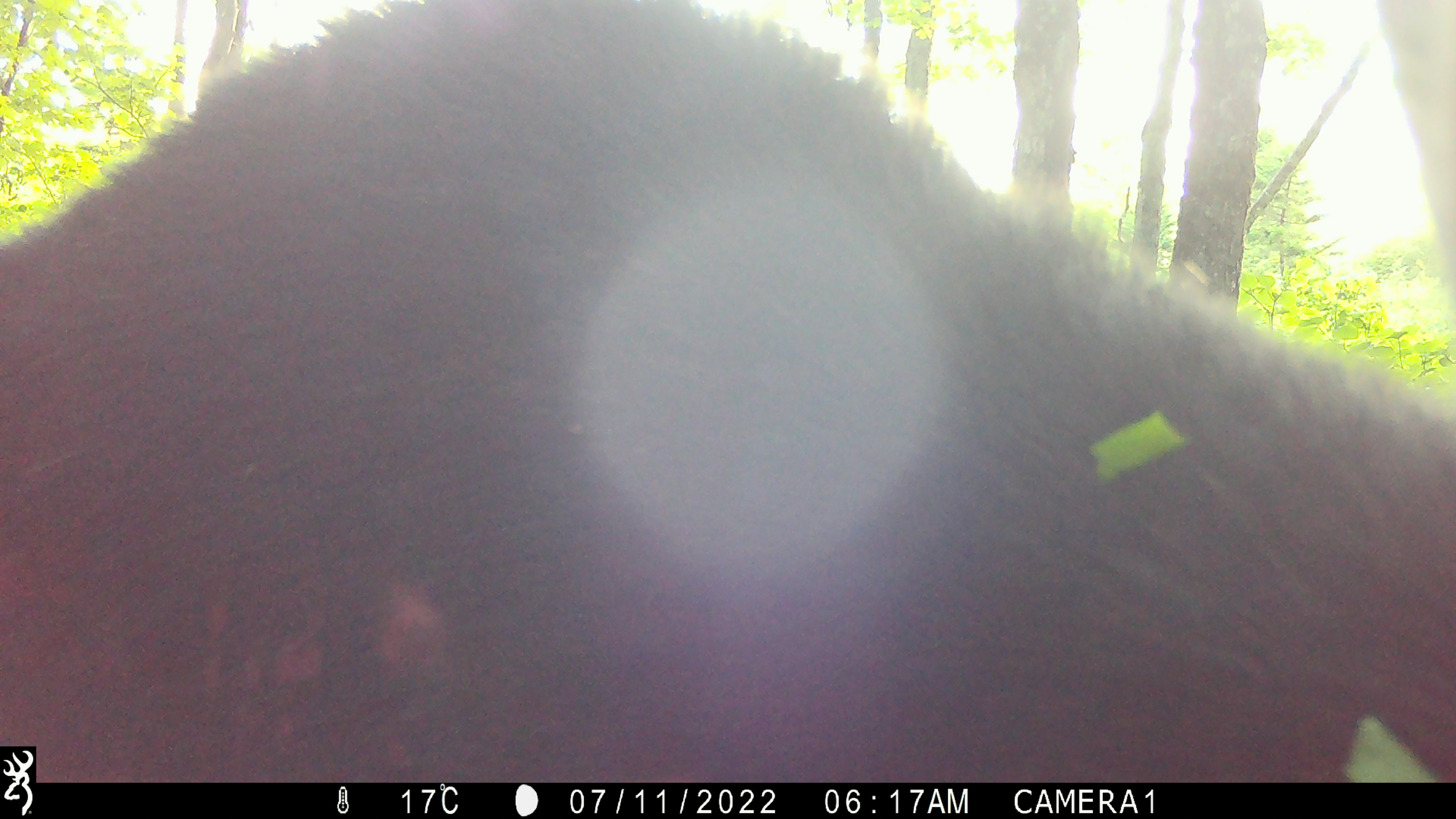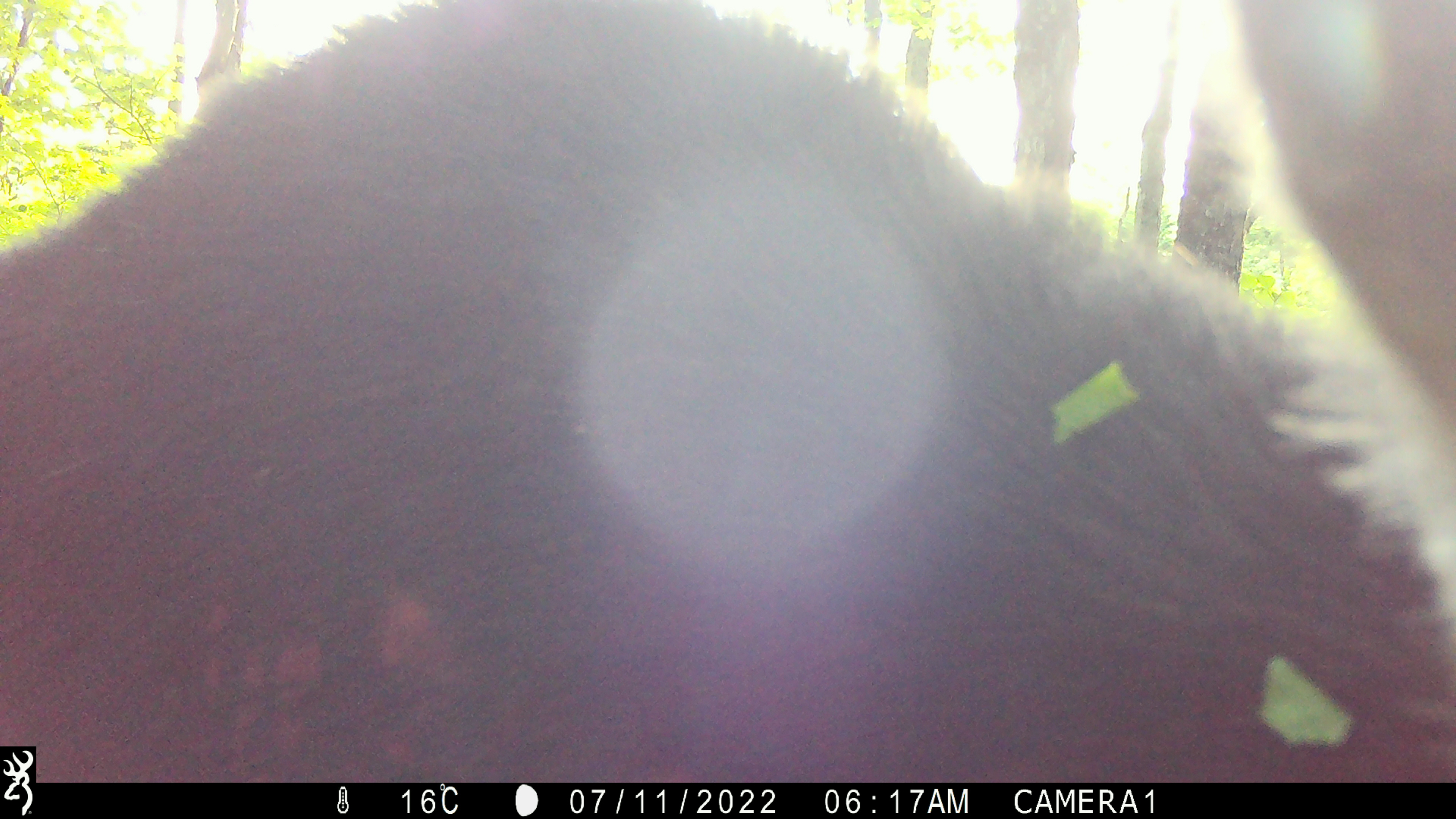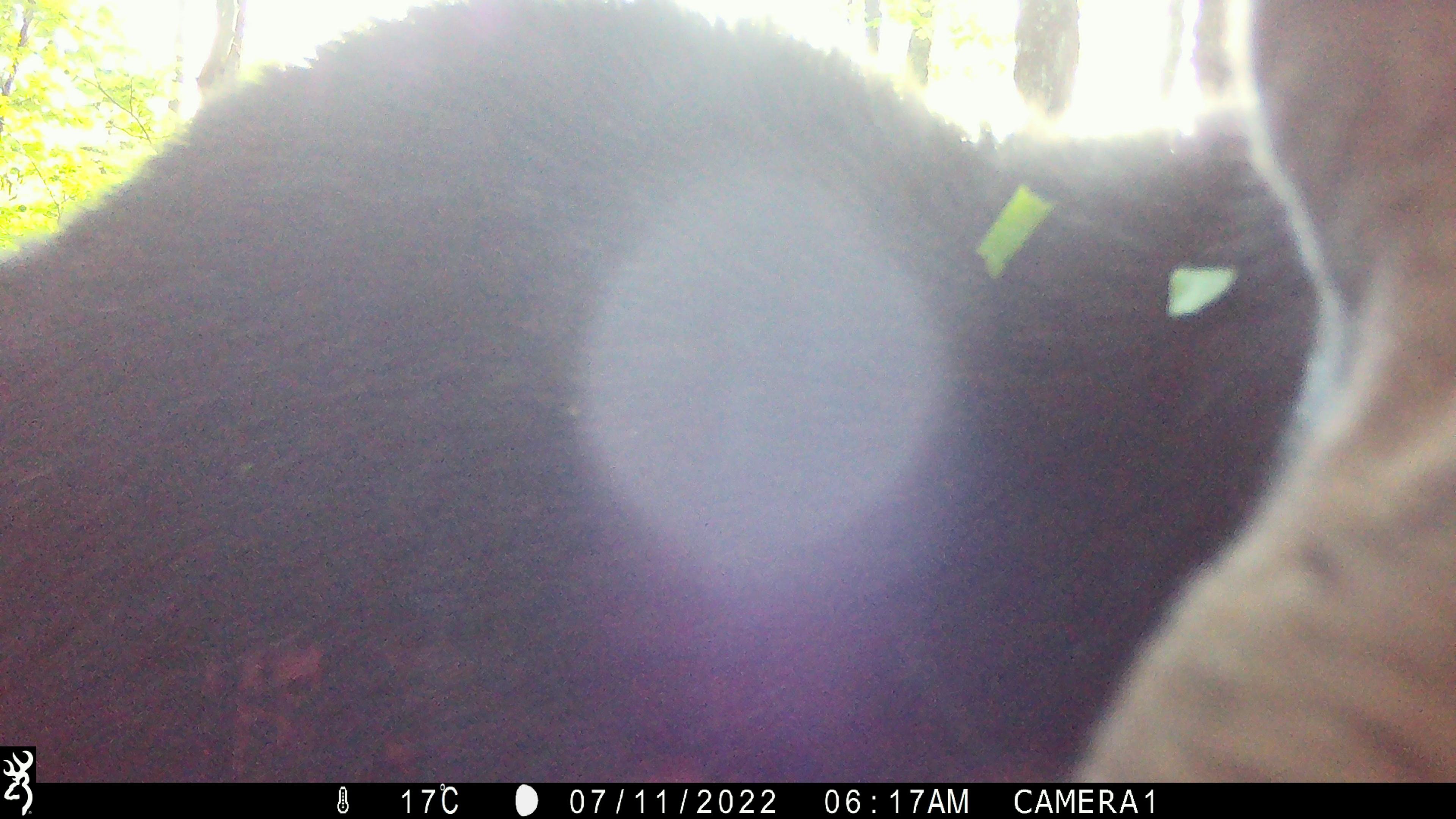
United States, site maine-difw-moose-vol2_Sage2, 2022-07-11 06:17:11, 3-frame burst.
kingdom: Animalia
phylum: Chordata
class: Mammalia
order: Artiodactyla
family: Cervidae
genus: Alces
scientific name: Alces alces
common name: moose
Moose (Alces alces).